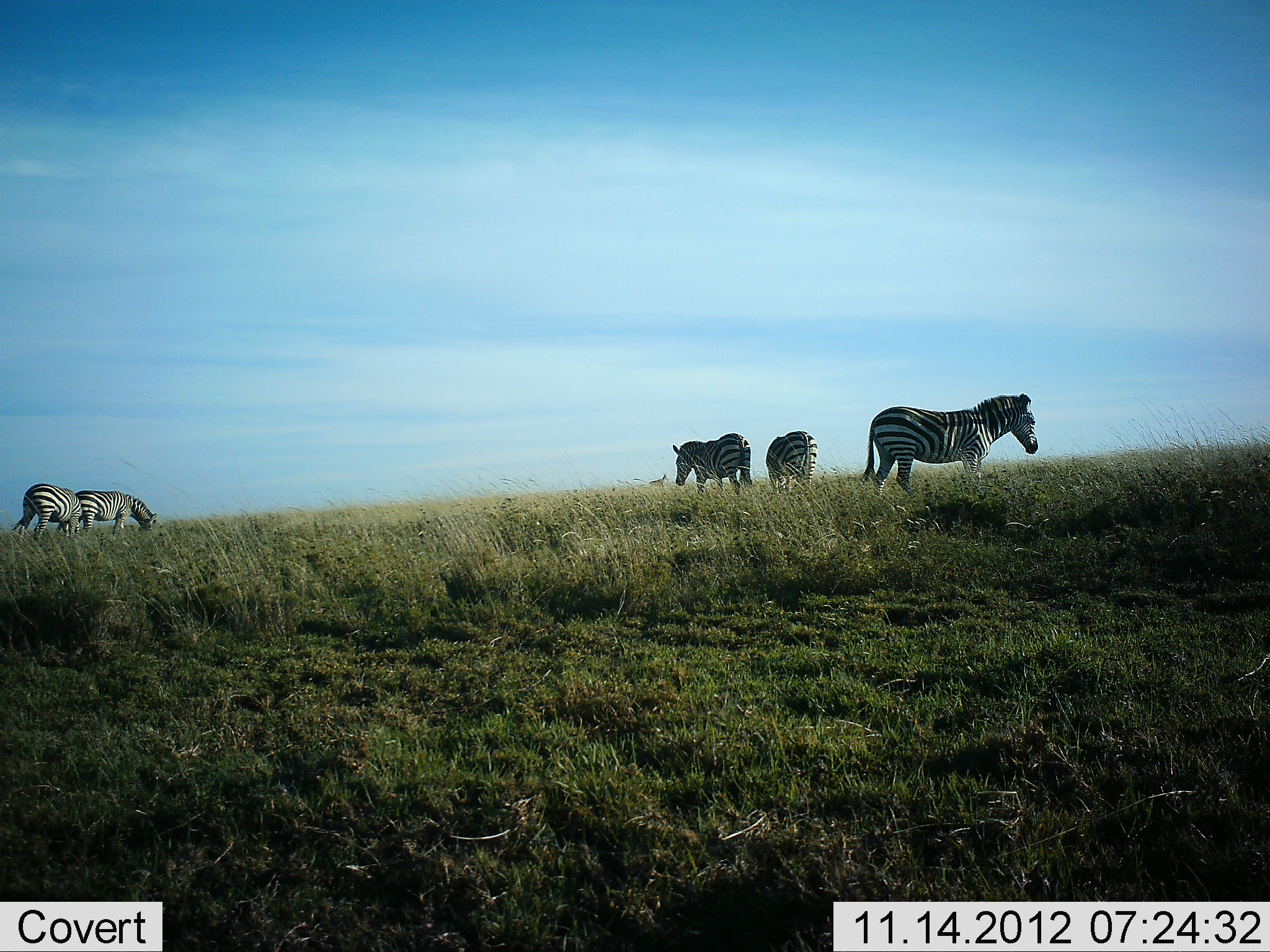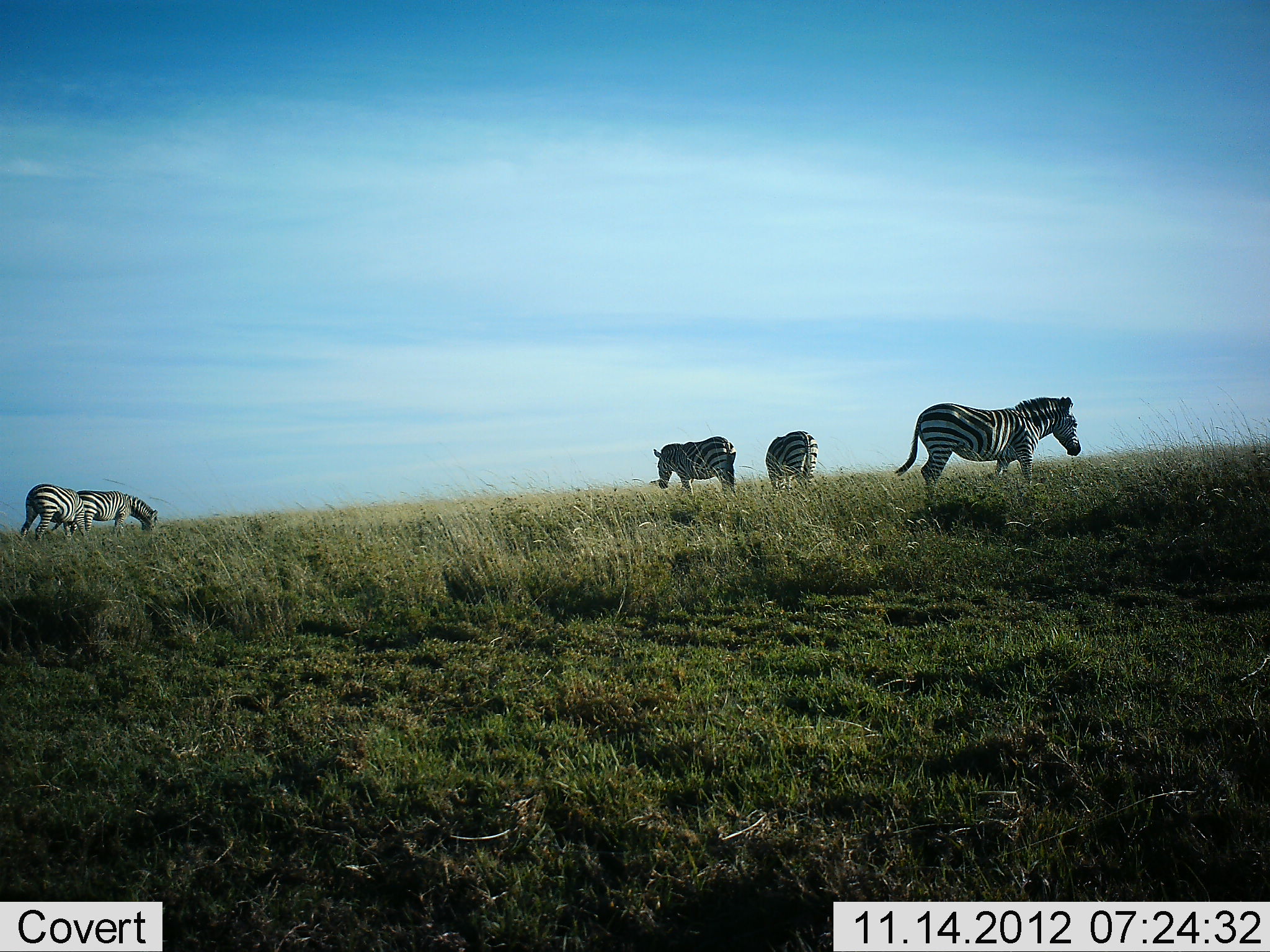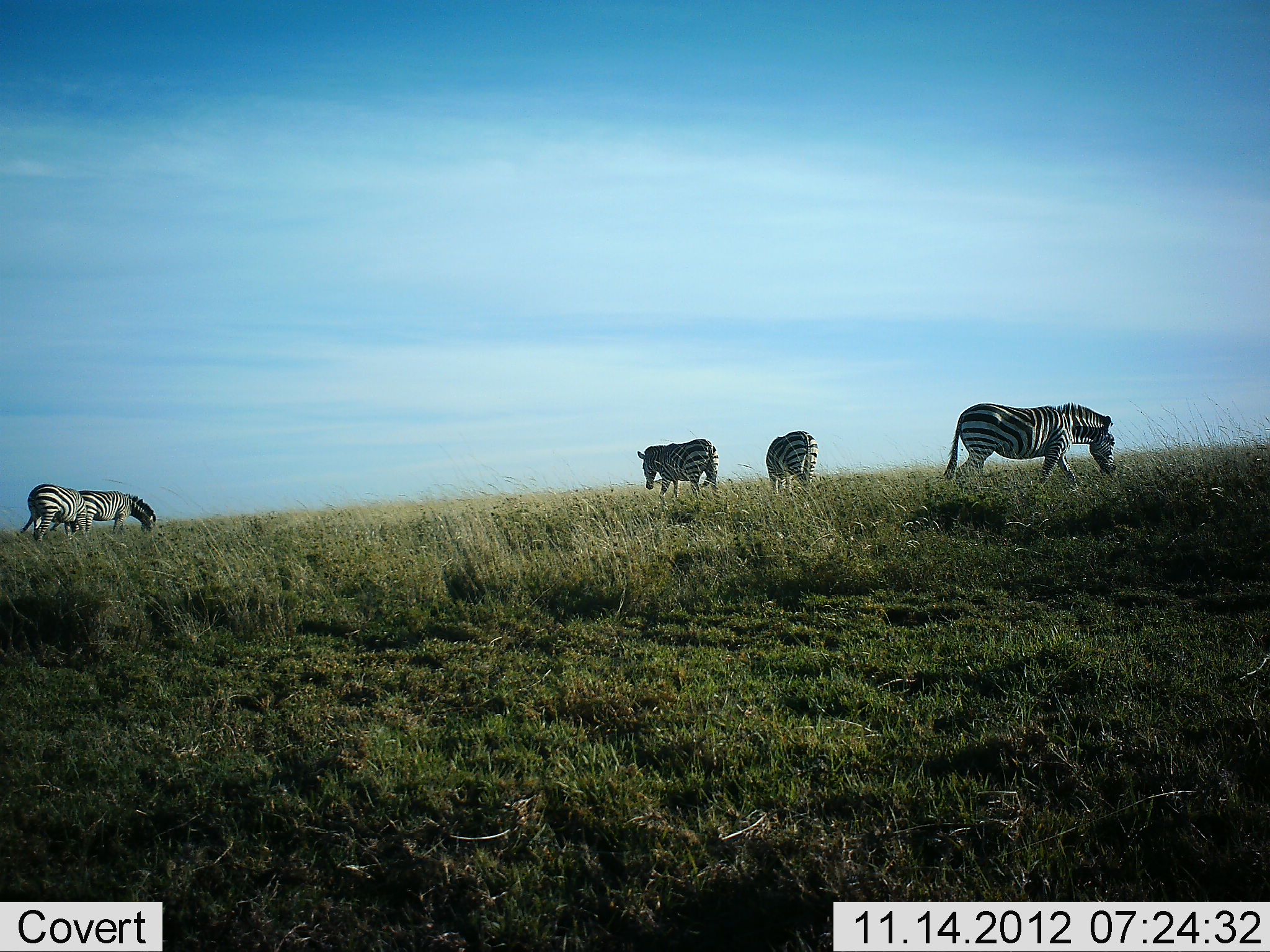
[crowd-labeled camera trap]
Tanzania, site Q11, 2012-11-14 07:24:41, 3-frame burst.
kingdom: Animalia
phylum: Chordata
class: Mammalia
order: Perissodactyla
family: Equidae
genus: Equus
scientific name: Equus quagga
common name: plains zebra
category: zebra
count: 5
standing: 40%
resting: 0%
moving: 80%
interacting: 0%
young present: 0%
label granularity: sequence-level